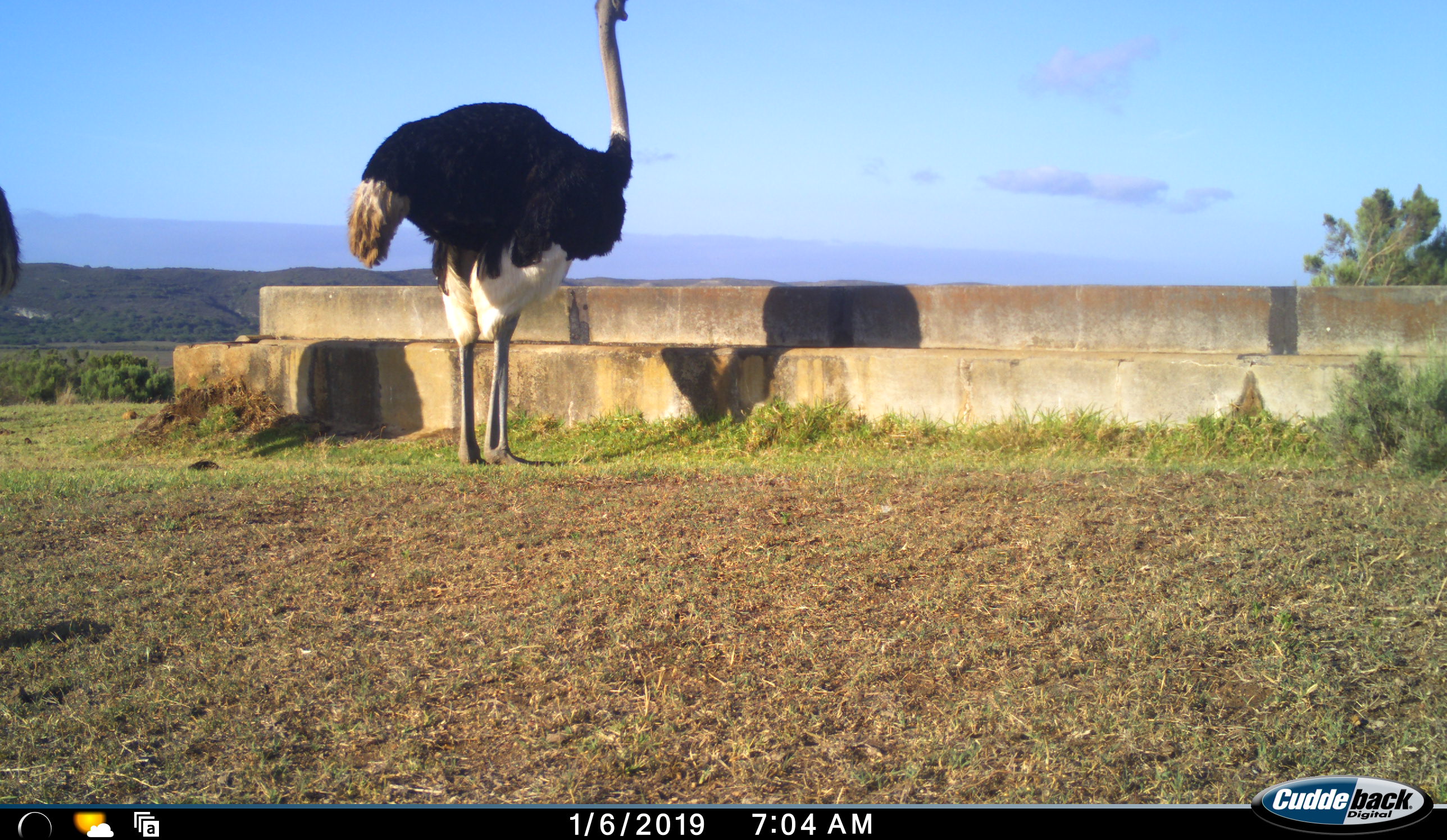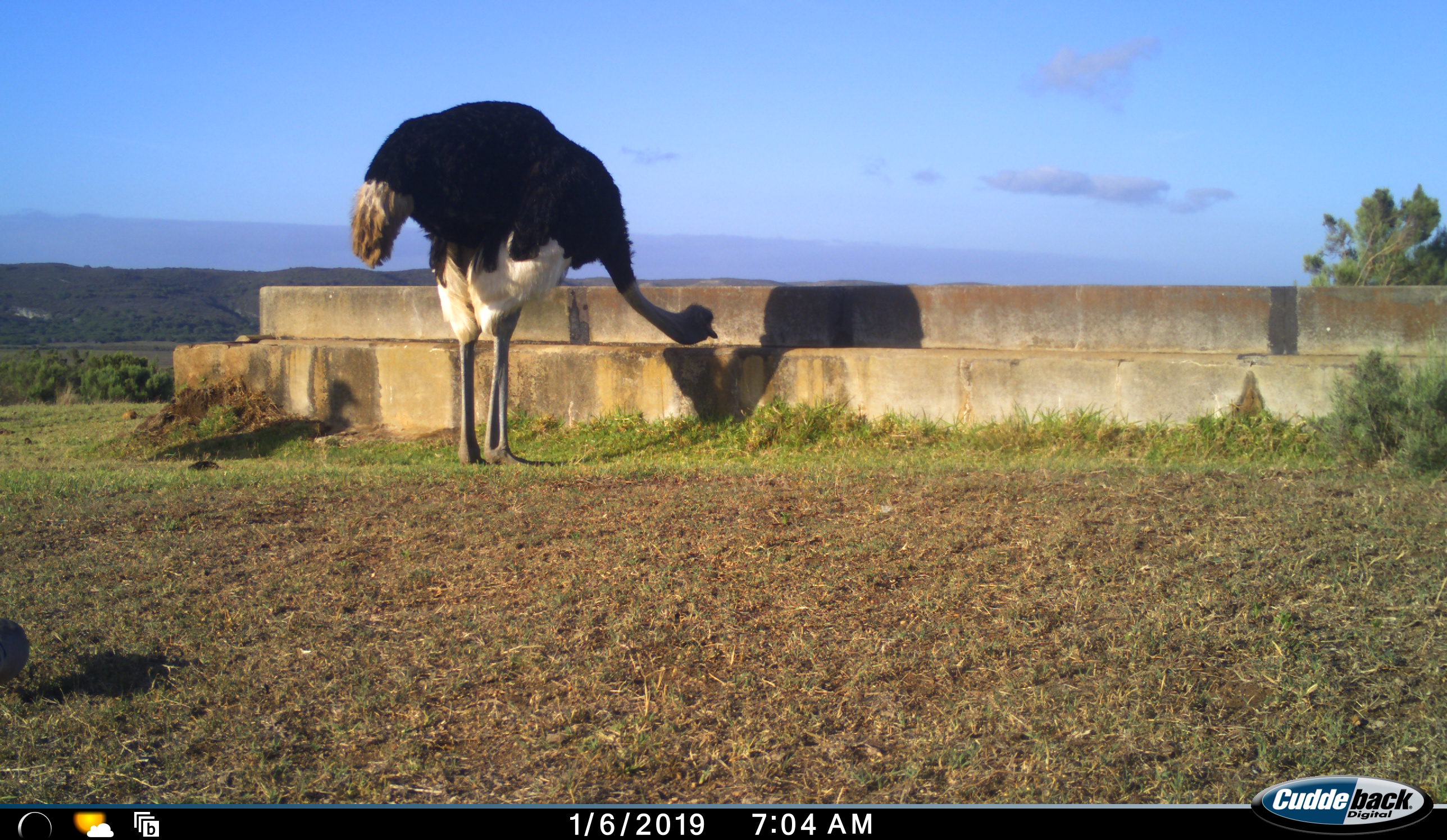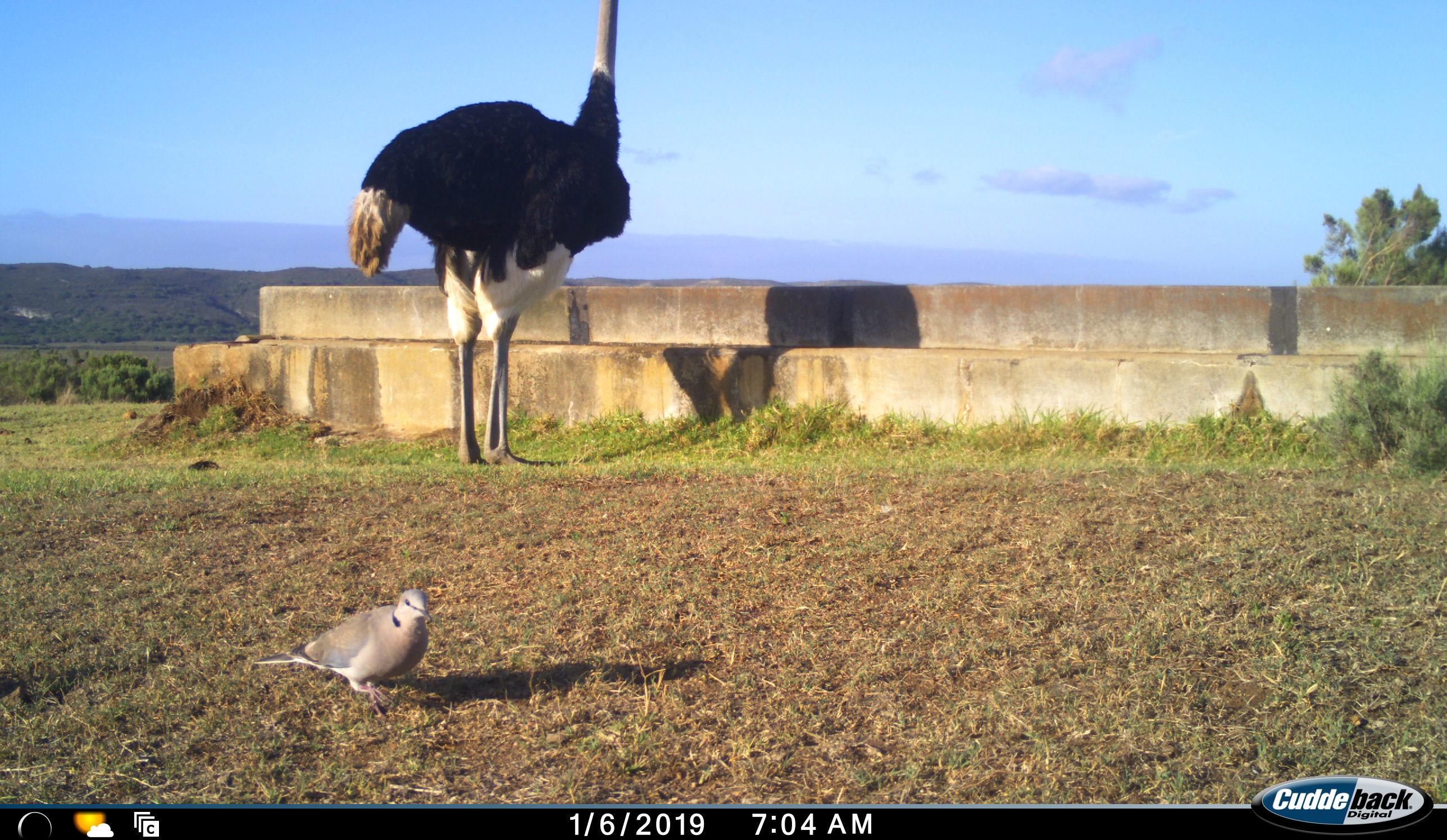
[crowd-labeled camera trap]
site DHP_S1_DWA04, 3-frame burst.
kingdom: Animalia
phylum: Chordata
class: Aves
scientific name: Aves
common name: bird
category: birdother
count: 1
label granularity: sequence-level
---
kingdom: Animalia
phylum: Chordata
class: Aves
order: Struthioniformes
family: Struthionidae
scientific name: Struthionidae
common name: ostrich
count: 2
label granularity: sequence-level